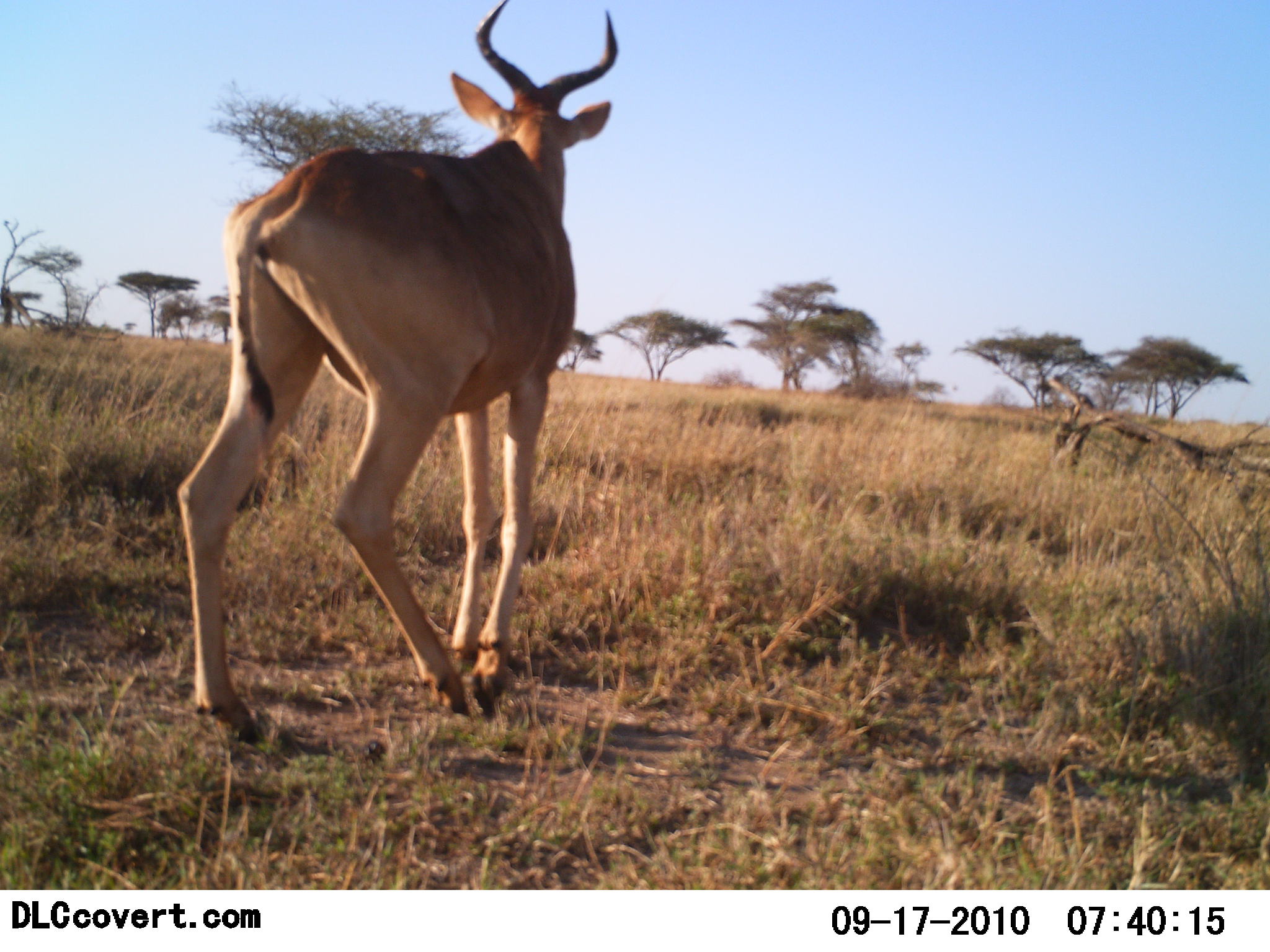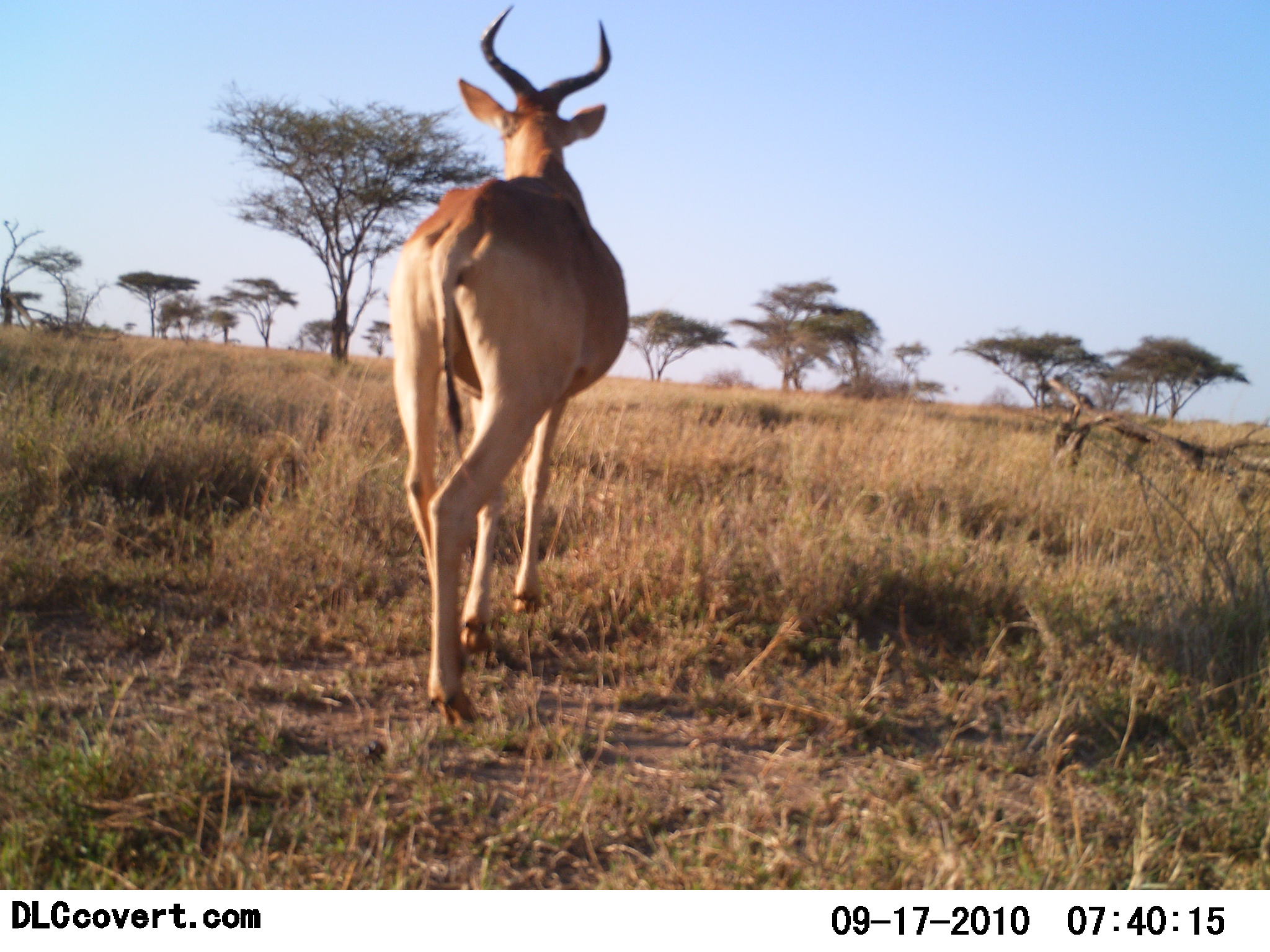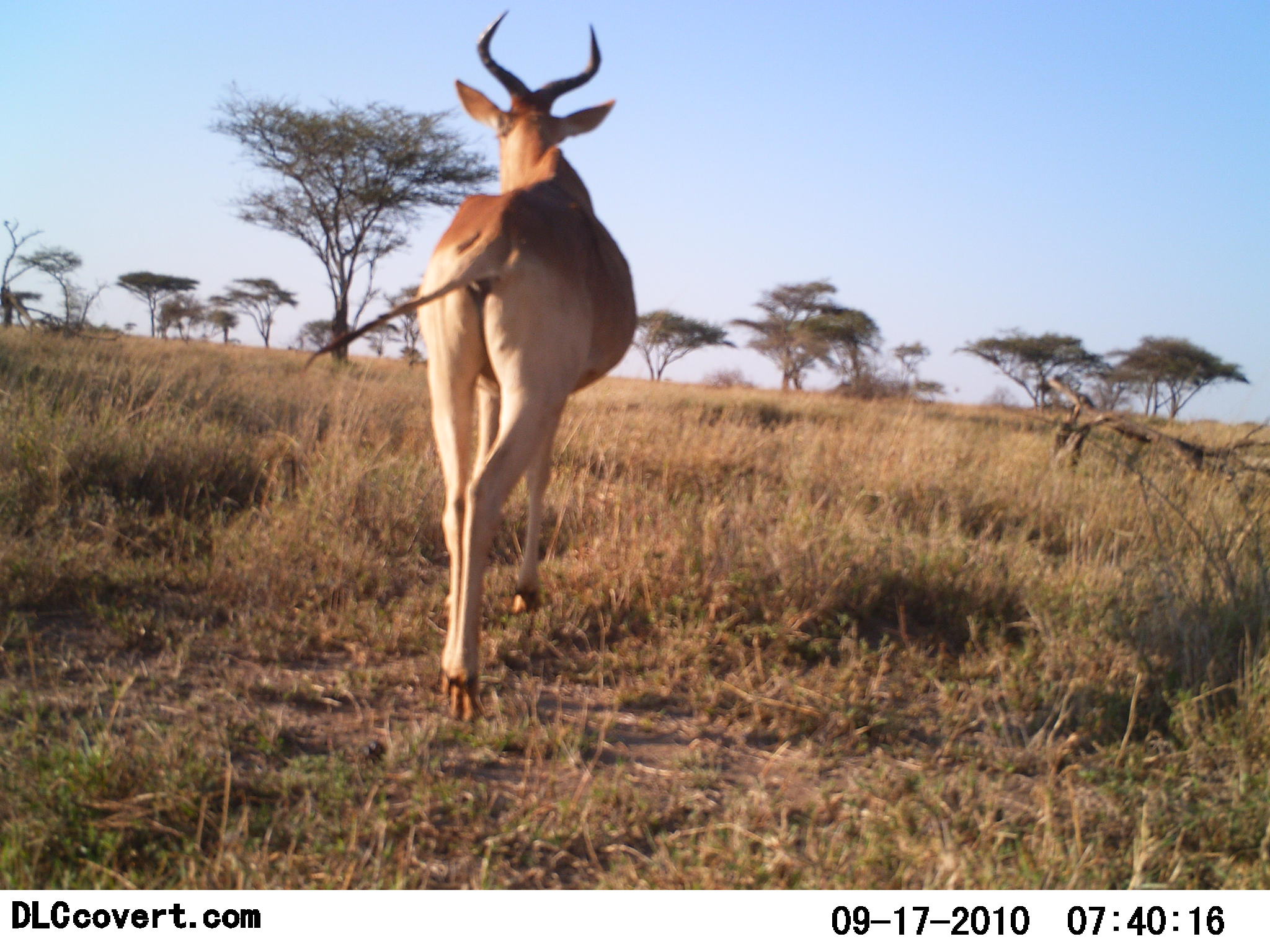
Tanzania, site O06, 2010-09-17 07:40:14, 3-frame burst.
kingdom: Animalia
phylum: Chordata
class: Mammalia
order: Artiodactyla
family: Bovidae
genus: Alcelaphus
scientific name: Alcelaphus buselaphus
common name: hartebeest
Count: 1.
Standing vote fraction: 6%.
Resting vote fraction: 0%.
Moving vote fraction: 94%.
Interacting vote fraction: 0%.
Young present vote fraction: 0%.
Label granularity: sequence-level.